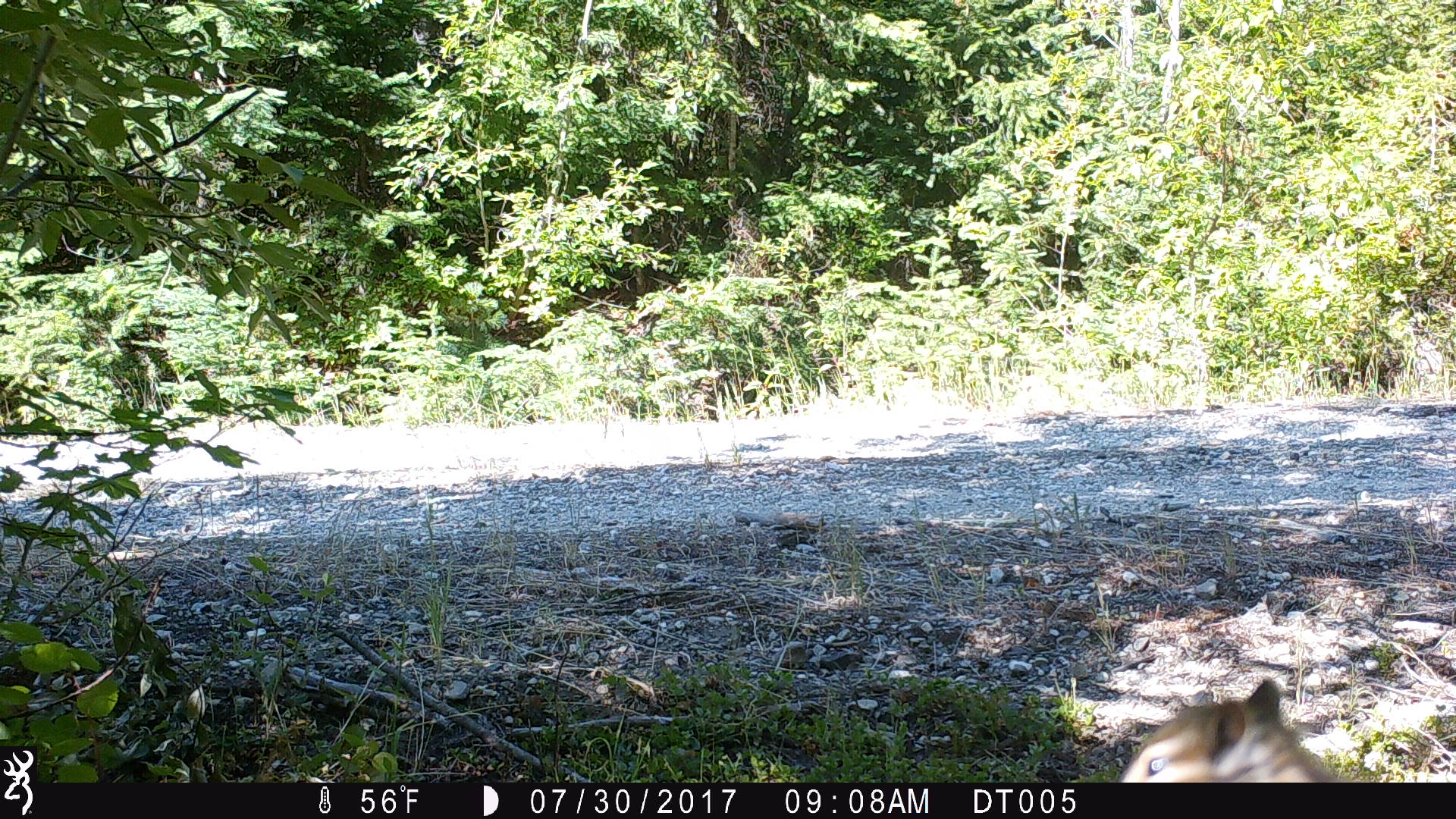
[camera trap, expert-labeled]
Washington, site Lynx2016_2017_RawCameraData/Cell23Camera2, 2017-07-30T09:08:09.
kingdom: Animalia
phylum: Chordata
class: Mammalia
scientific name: Mammalia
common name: small mammal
Small mammal (Mammalia). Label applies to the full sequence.